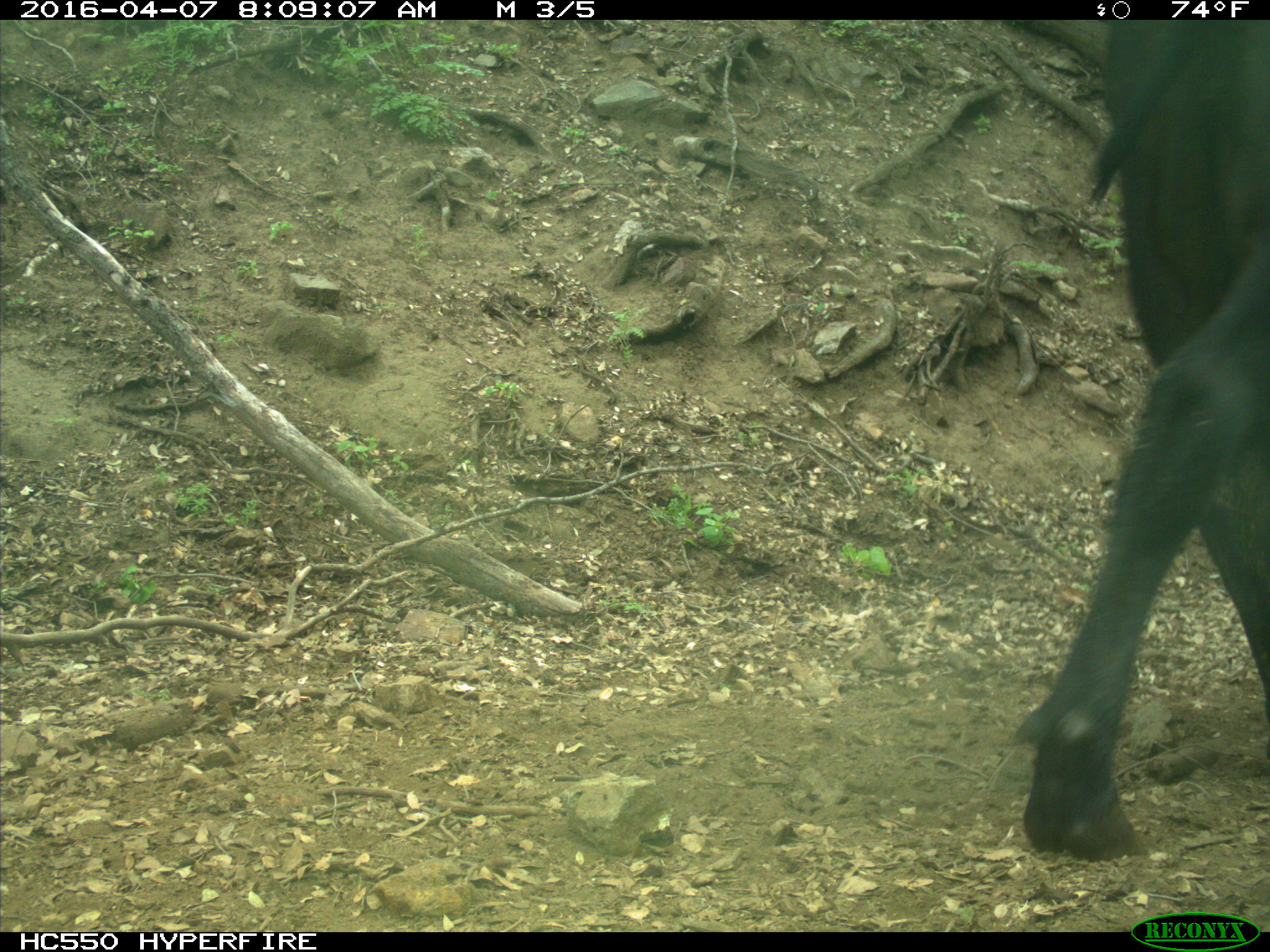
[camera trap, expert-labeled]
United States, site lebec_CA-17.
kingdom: Animalia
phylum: Chordata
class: Mammalia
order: Artiodactyla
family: Bovidae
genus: Bos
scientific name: Bos taurus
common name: domestic cow